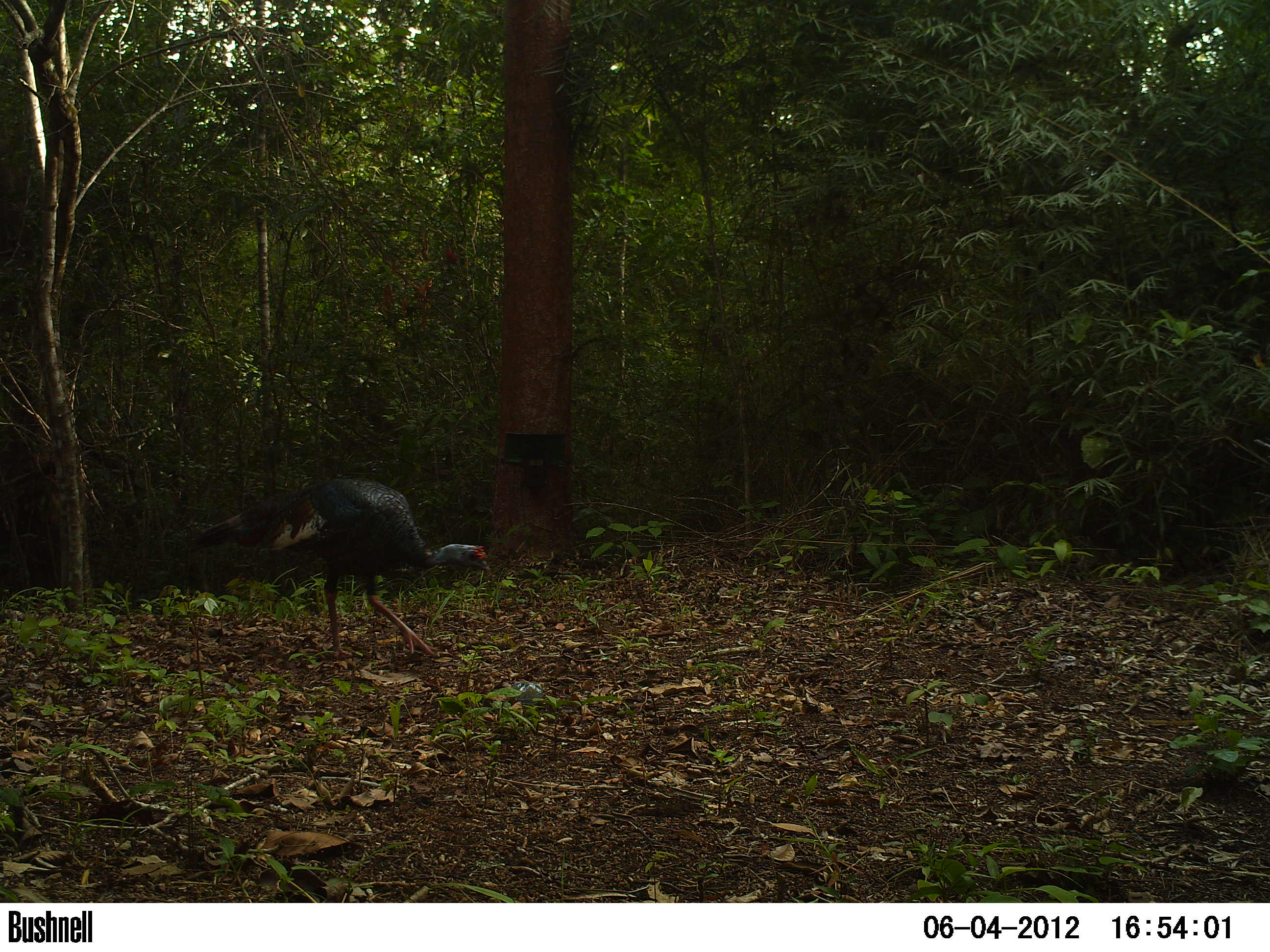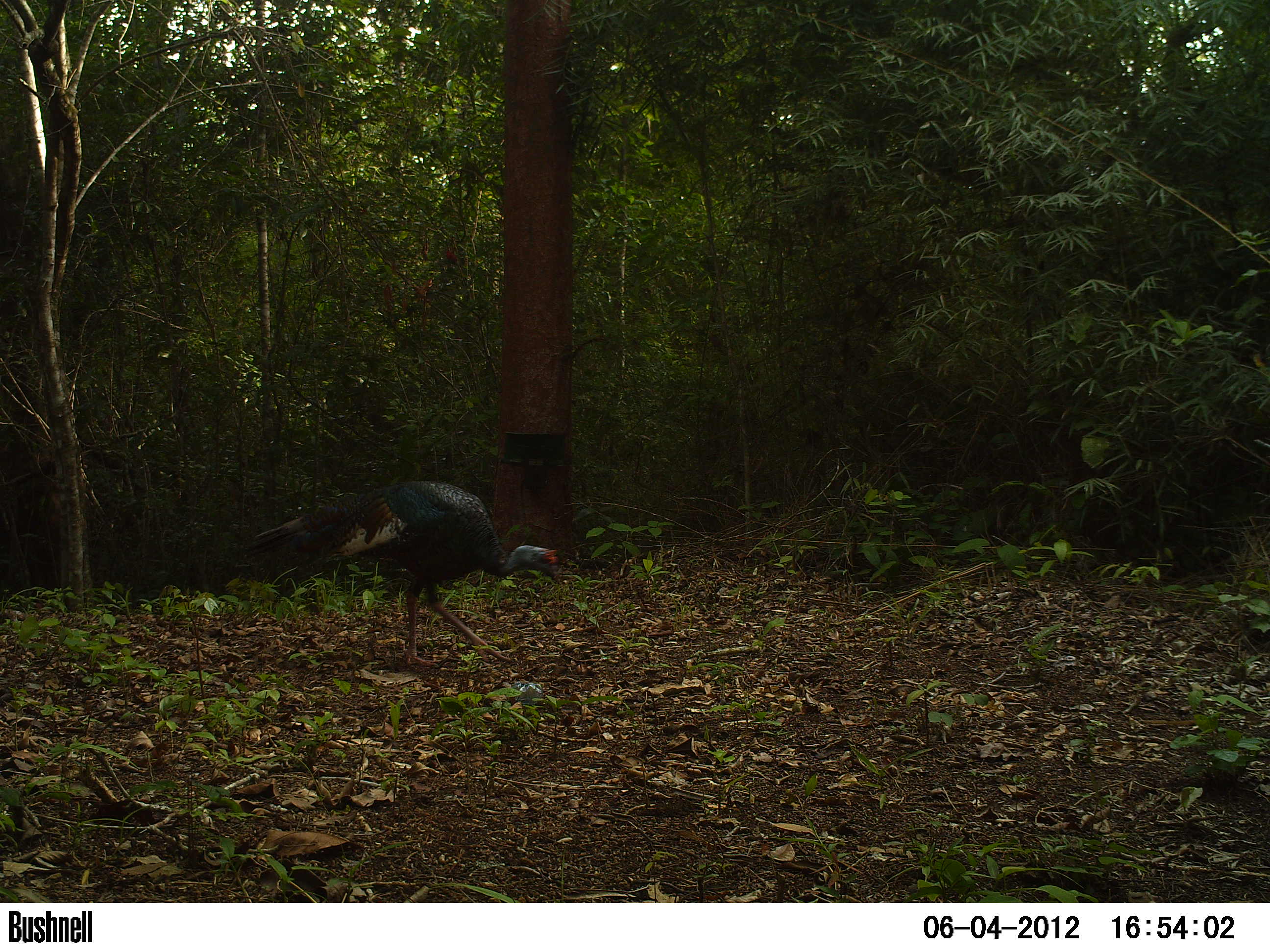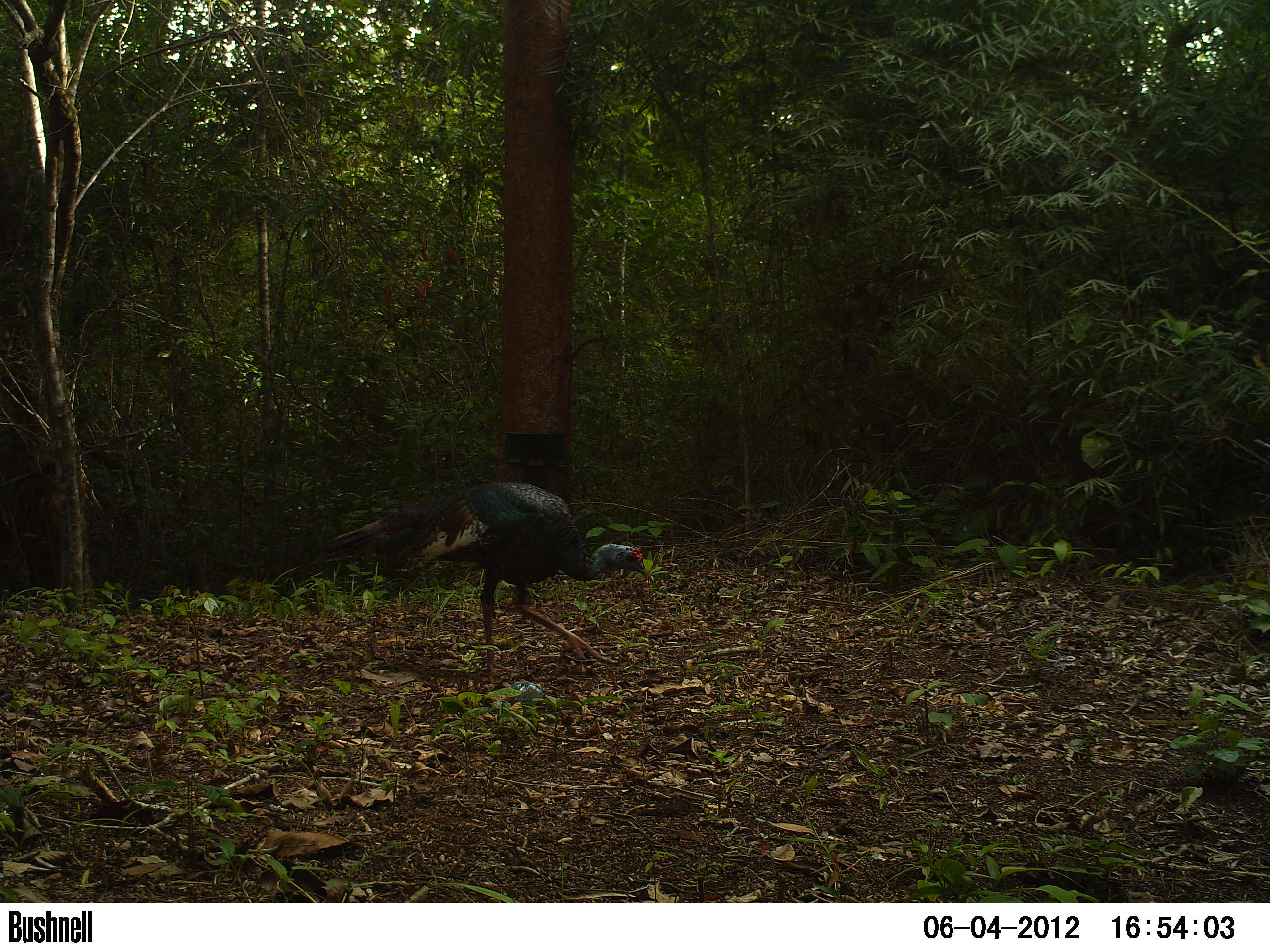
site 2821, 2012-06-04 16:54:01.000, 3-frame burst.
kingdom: Animalia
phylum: Chordata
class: Aves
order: Galliformes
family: Phasianidae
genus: Meleagris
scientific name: Meleagris ocellata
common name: ocellated turkey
Meleagris ocellata (ocellated turkey), count 1, age adult.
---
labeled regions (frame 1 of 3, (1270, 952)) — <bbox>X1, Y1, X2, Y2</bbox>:
meleagris ocellata: <bbox>187, 476, 491, 659</bbox>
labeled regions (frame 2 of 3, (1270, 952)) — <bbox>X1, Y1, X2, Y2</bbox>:
meleagris ocellata: <bbox>240, 478, 562, 670</bbox>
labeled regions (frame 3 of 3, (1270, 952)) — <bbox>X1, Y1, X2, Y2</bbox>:
meleagris ocellata: <bbox>317, 481, 649, 680</bbox>